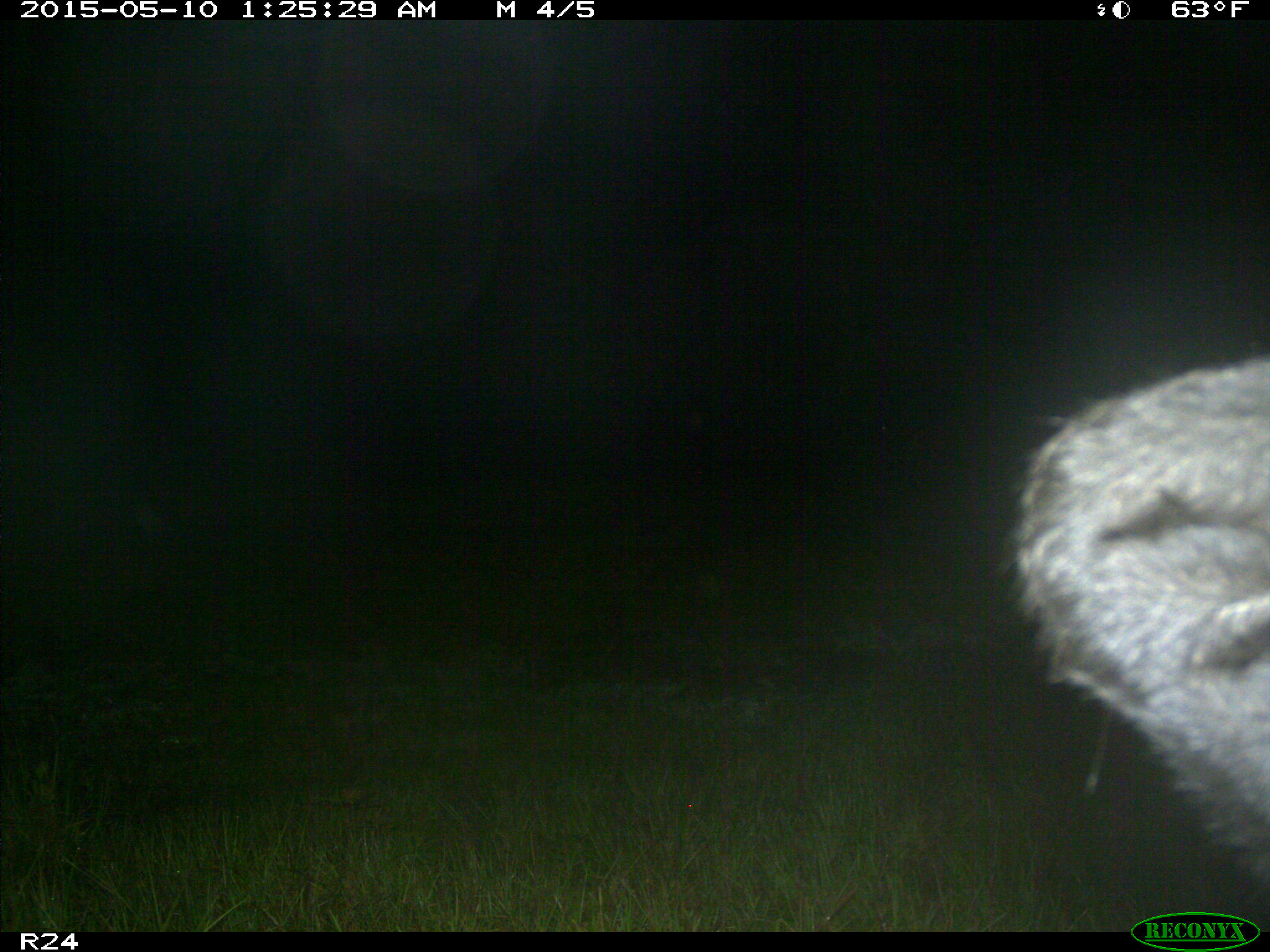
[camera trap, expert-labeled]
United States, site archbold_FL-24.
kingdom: Animalia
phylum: Chordata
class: Mammalia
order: Artiodactyla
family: Bovidae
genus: Bos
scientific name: Bos taurus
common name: domestic cow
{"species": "Bos taurus (domestic cow)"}